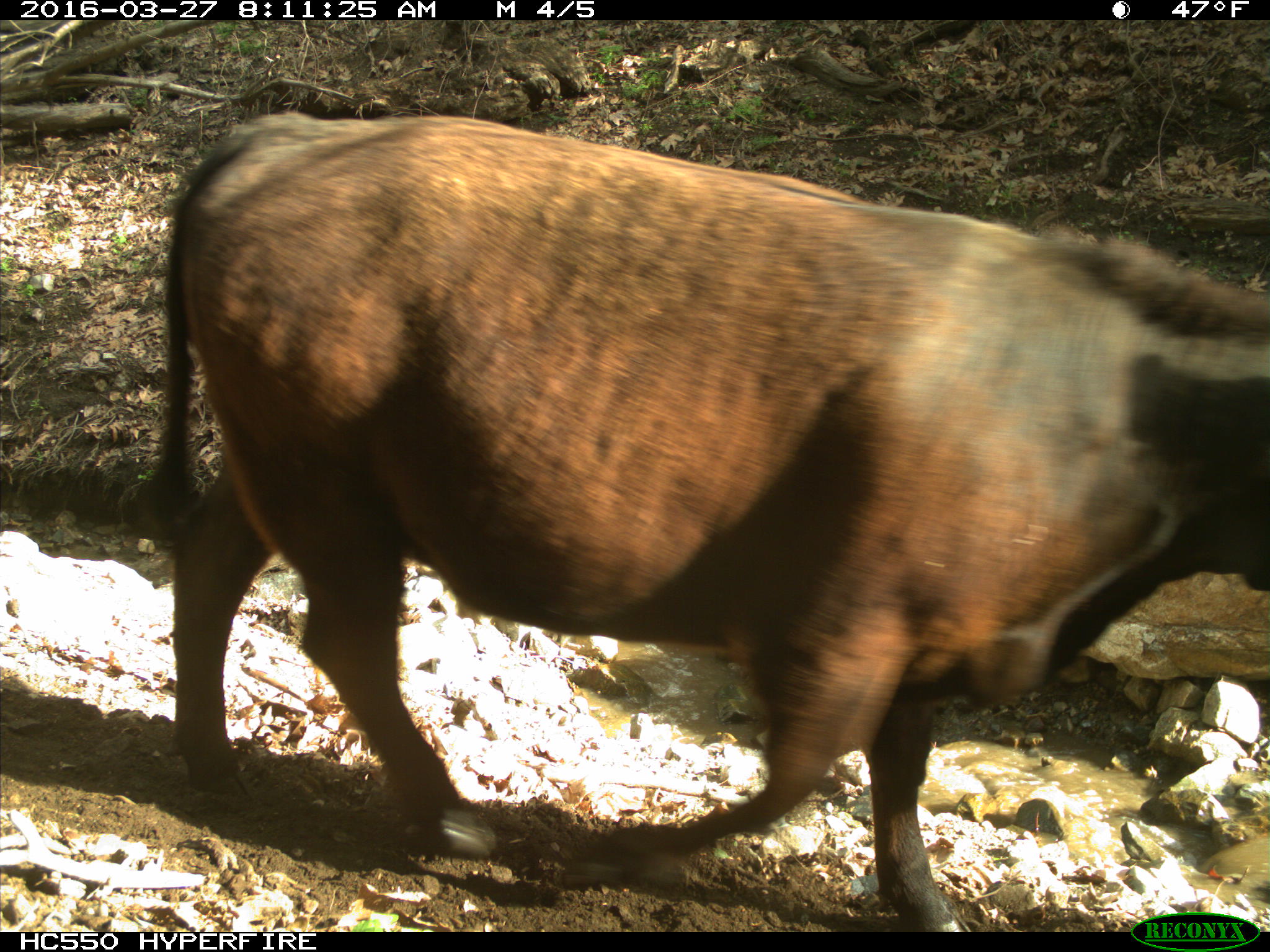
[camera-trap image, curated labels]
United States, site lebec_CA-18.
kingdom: Animalia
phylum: Chordata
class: Mammalia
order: Artiodactyla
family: Bovidae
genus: Bos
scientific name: Bos taurus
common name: domestic cow